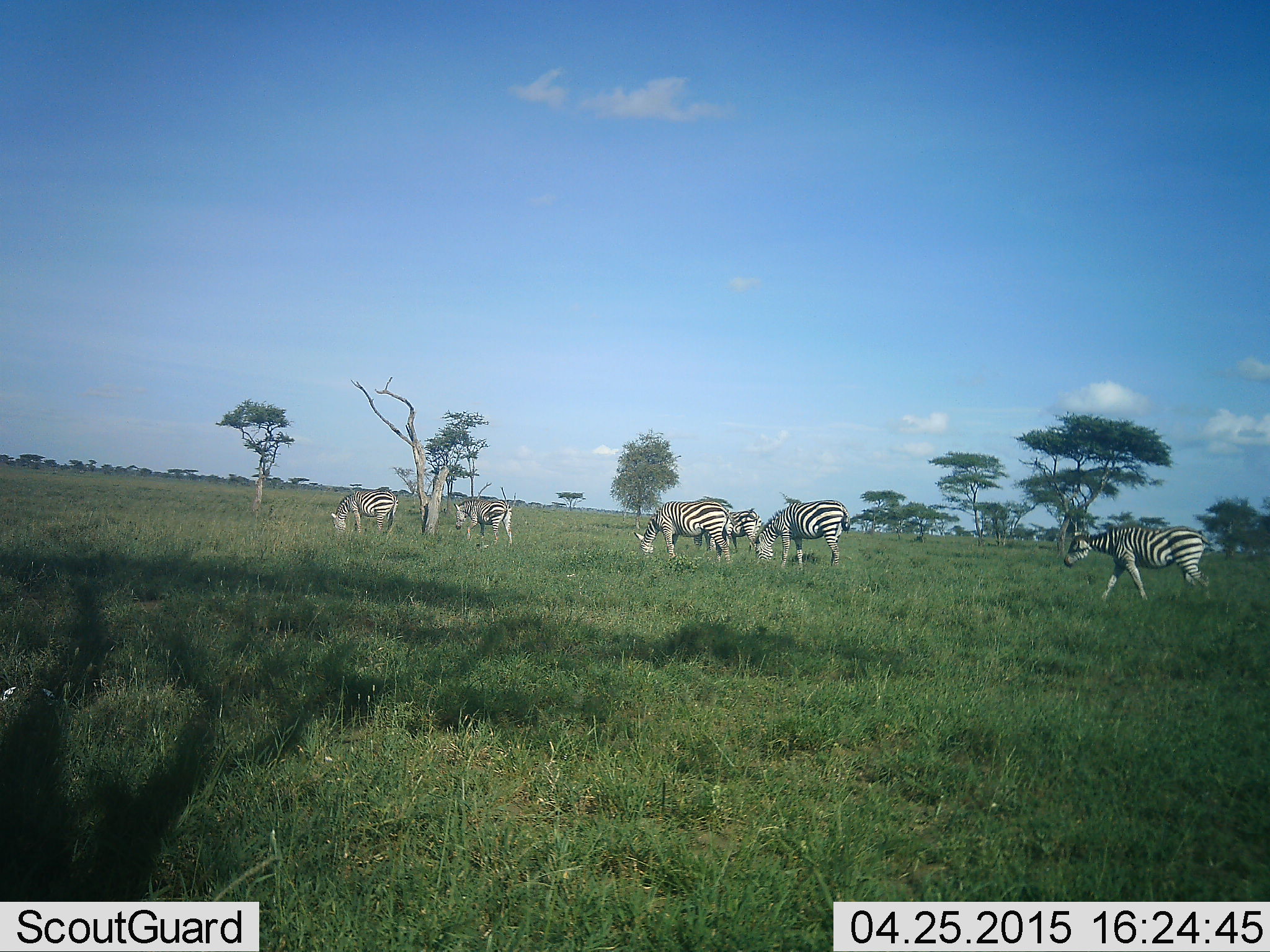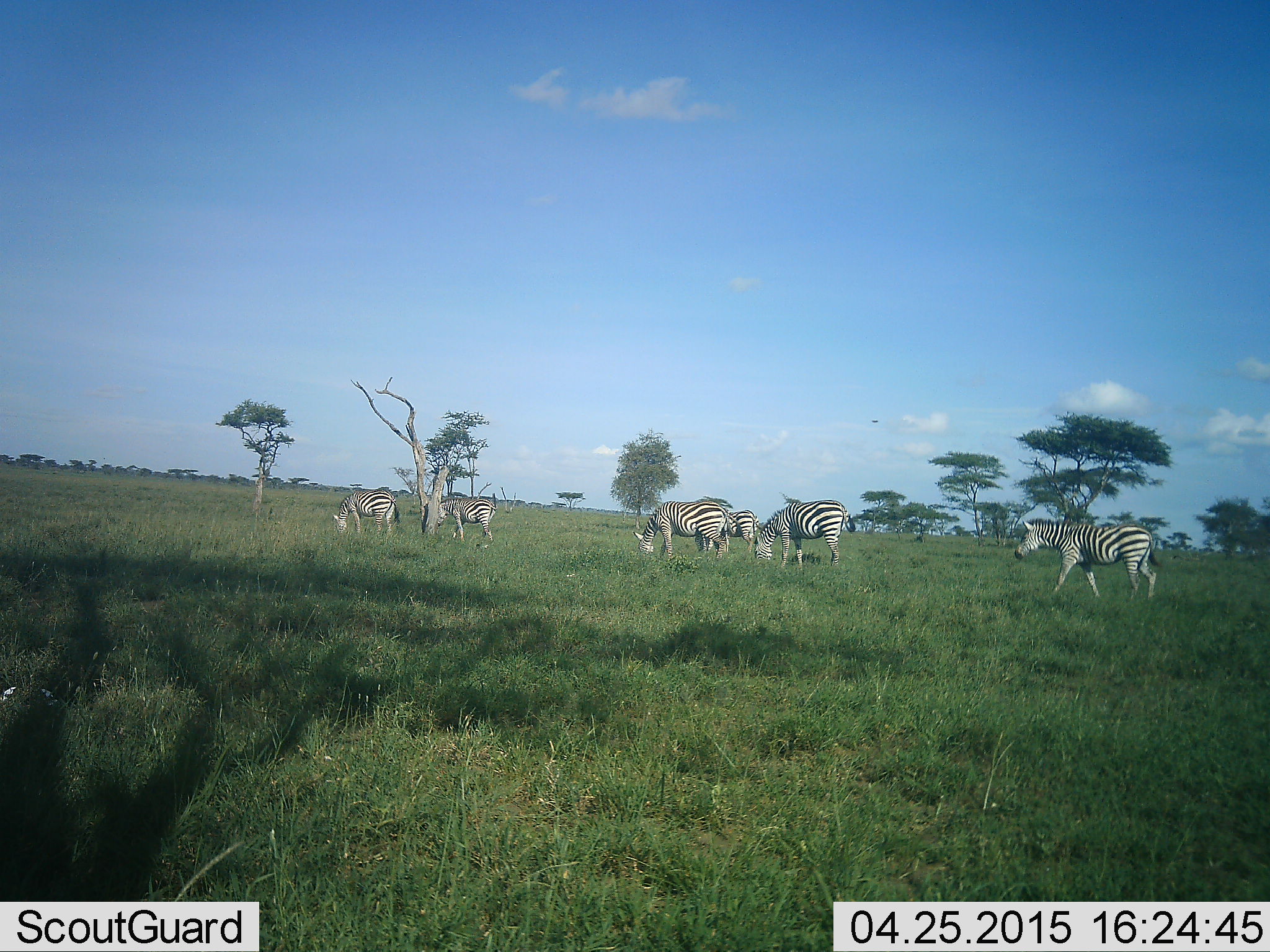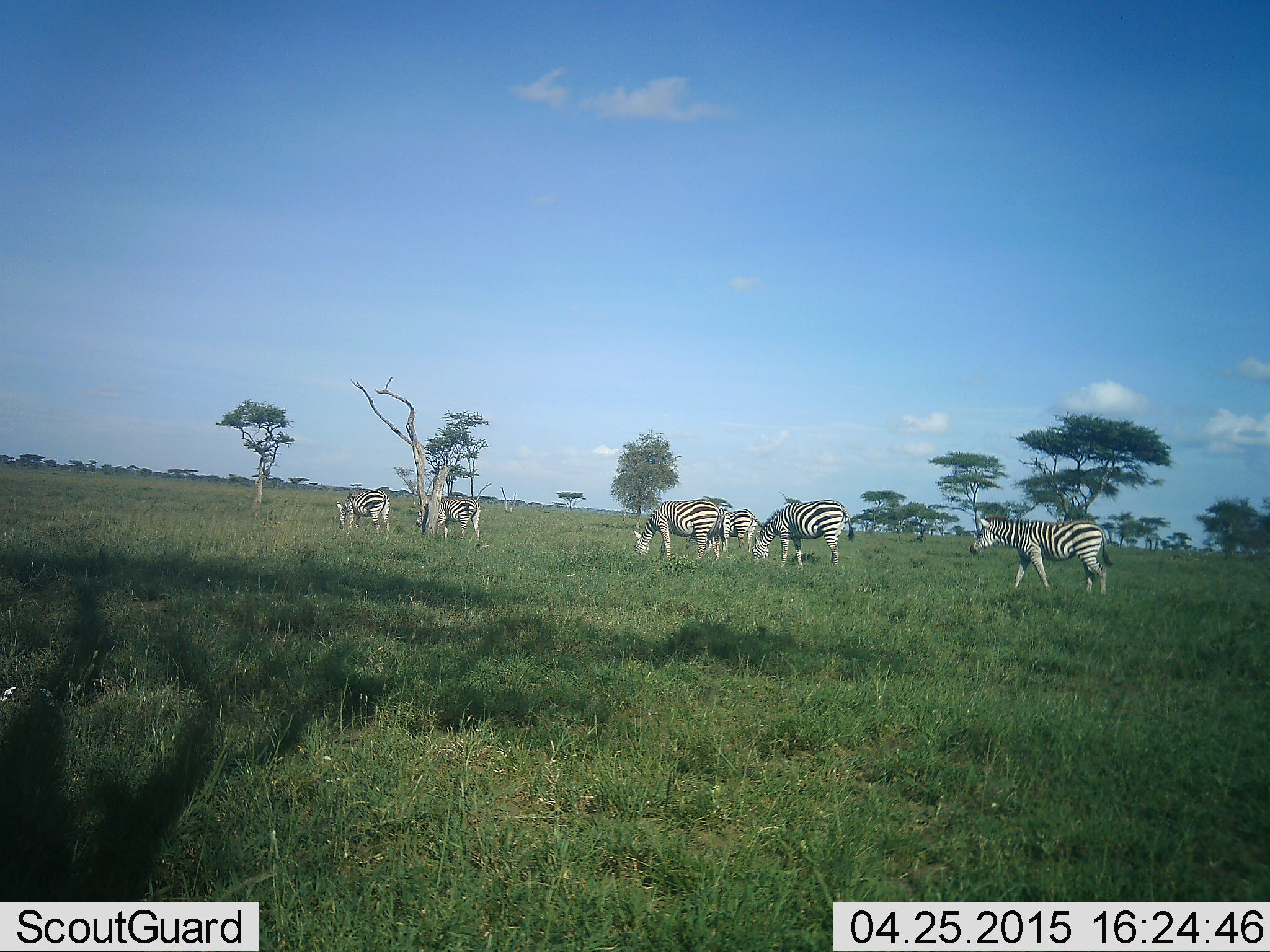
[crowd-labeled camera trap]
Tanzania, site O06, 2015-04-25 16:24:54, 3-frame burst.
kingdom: Animalia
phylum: Chordata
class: Mammalia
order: Perissodactyla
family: Equidae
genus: Equus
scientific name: Equus quagga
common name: plains zebra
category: zebra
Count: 6.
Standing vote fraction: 10%.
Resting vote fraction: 0%.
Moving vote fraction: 80%.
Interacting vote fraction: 0%.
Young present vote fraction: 0%.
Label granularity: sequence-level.